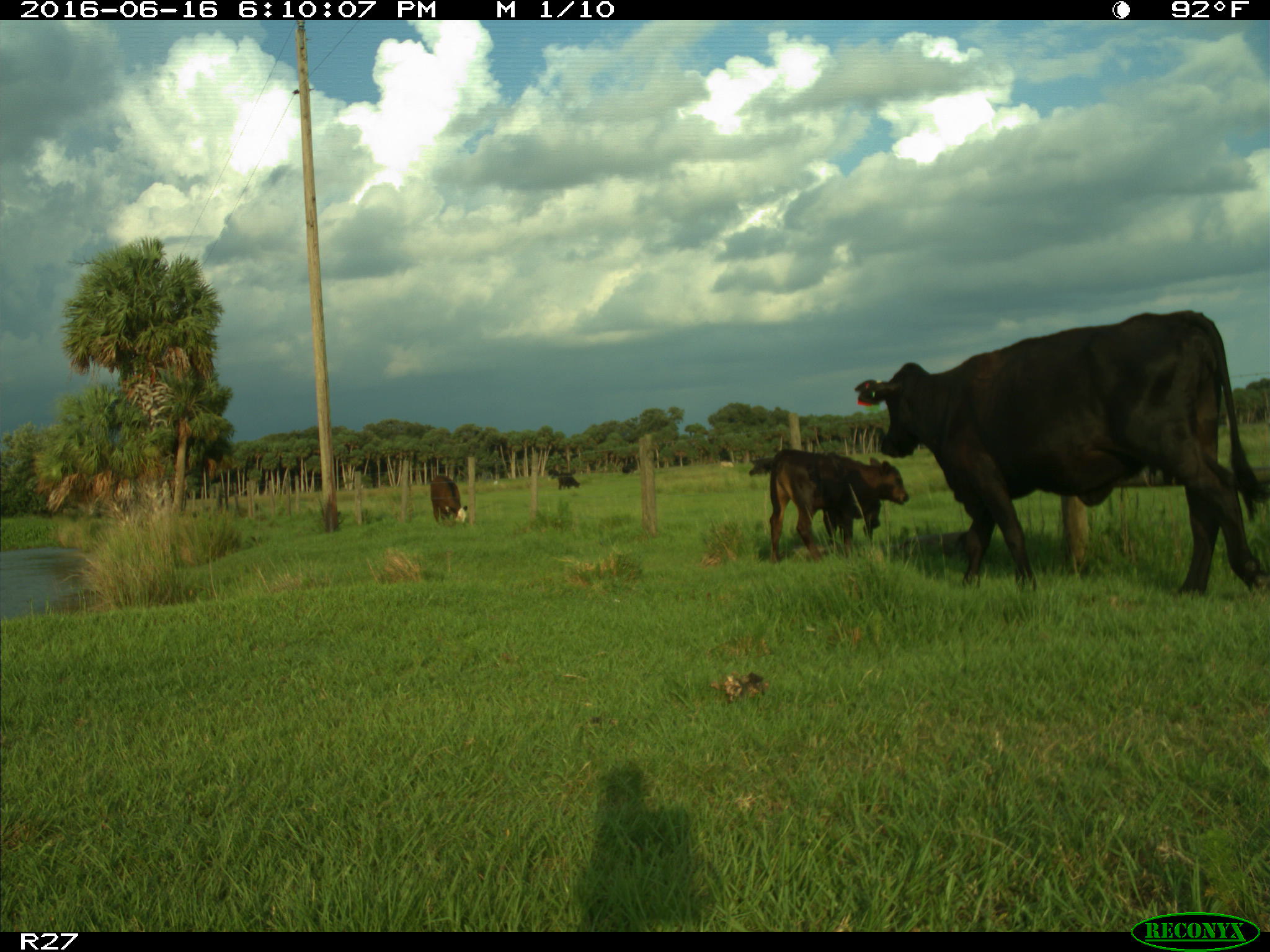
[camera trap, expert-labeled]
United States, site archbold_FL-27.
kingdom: Animalia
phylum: Chordata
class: Mammalia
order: Artiodactyla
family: Bovidae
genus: Bos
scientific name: Bos taurus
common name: domestic cow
Bos taurus (domestic cow).